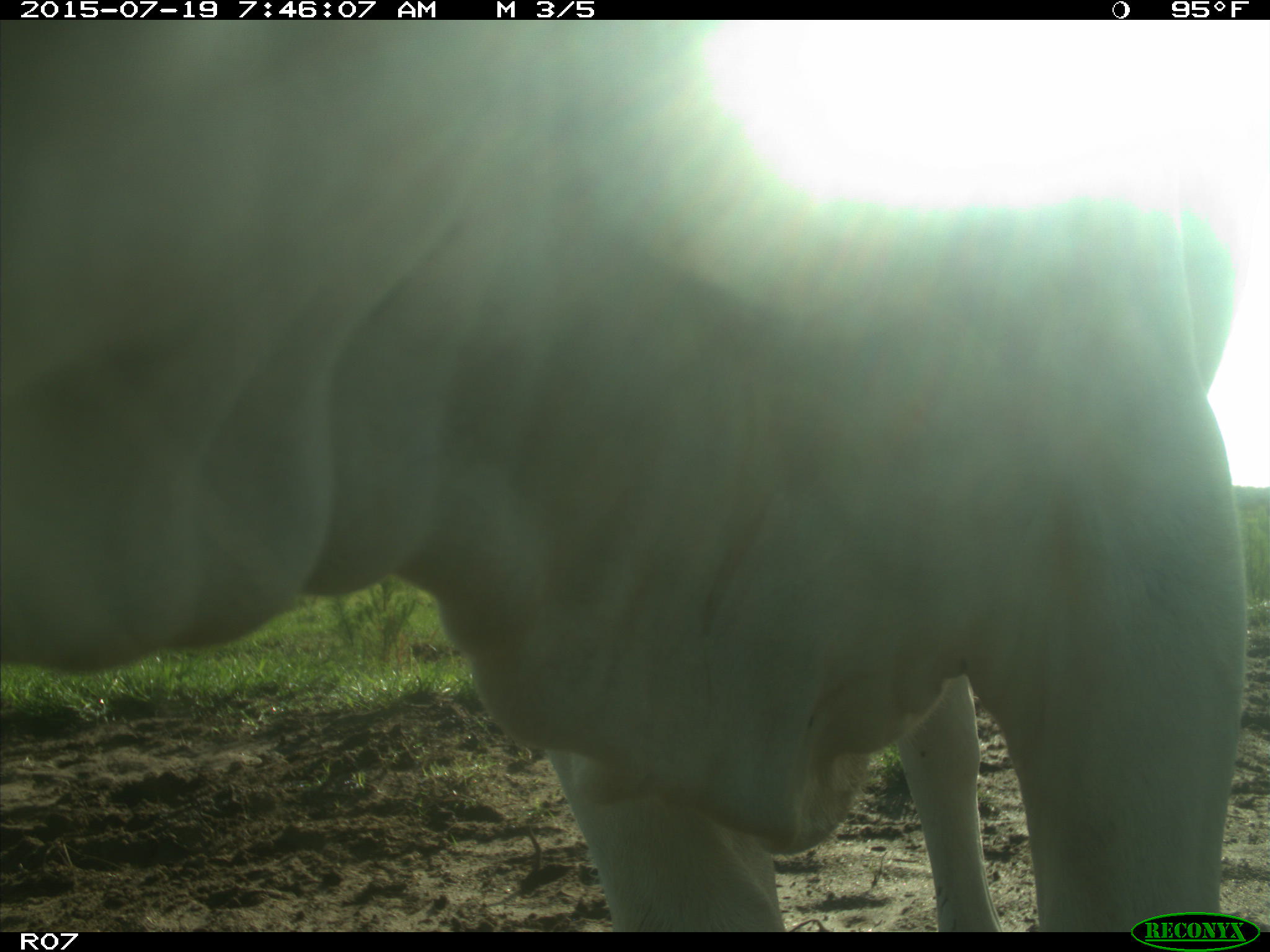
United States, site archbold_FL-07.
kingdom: Animalia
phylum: Chordata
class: Mammalia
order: Artiodactyla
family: Bovidae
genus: Bos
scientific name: Bos taurus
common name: domestic cow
Bos taurus (domestic cow).